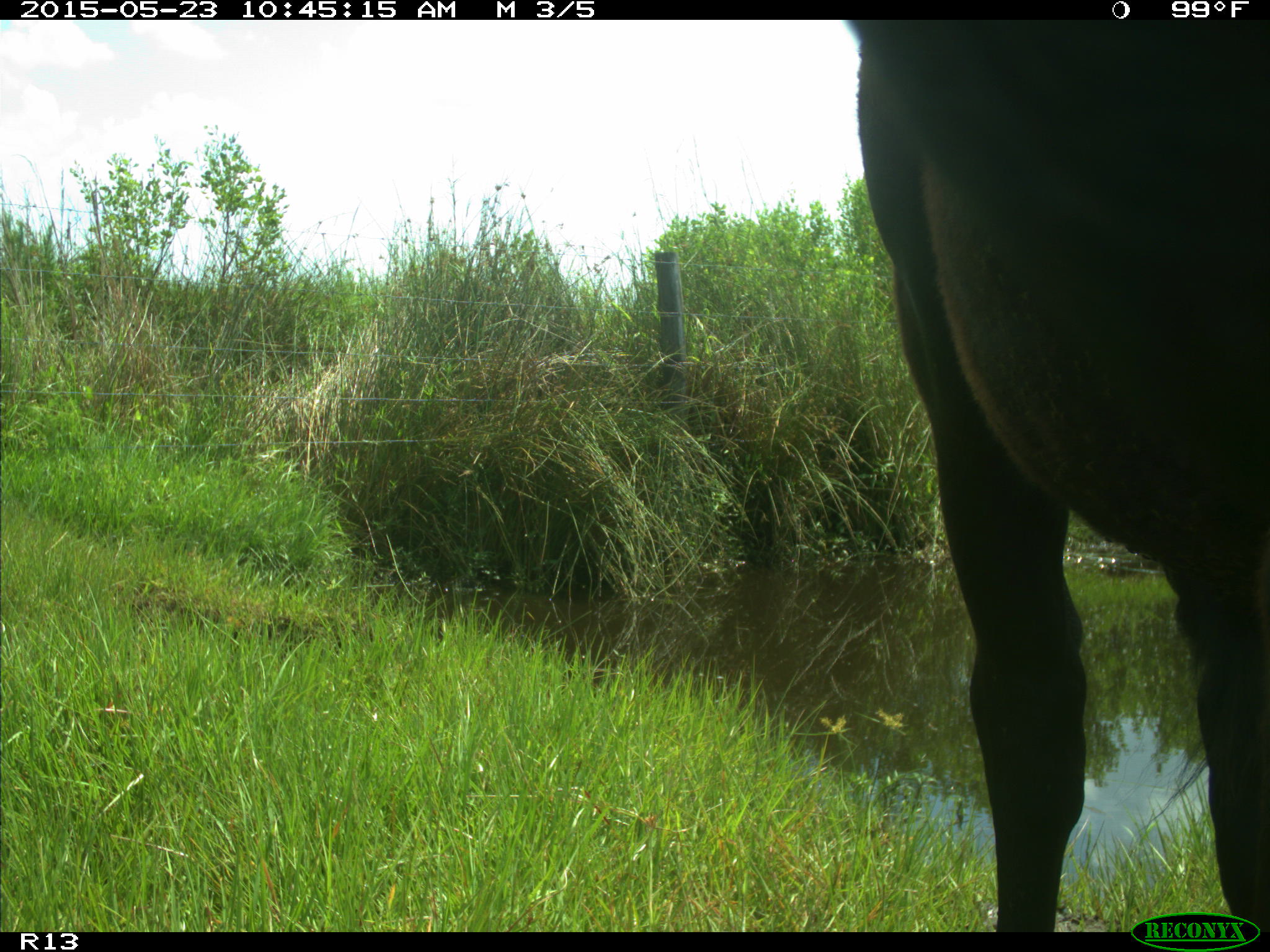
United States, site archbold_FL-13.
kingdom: Animalia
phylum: Chordata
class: Mammalia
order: Artiodactyla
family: Bovidae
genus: Bos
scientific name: Bos taurus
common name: domestic cow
Bos taurus (domestic cow).